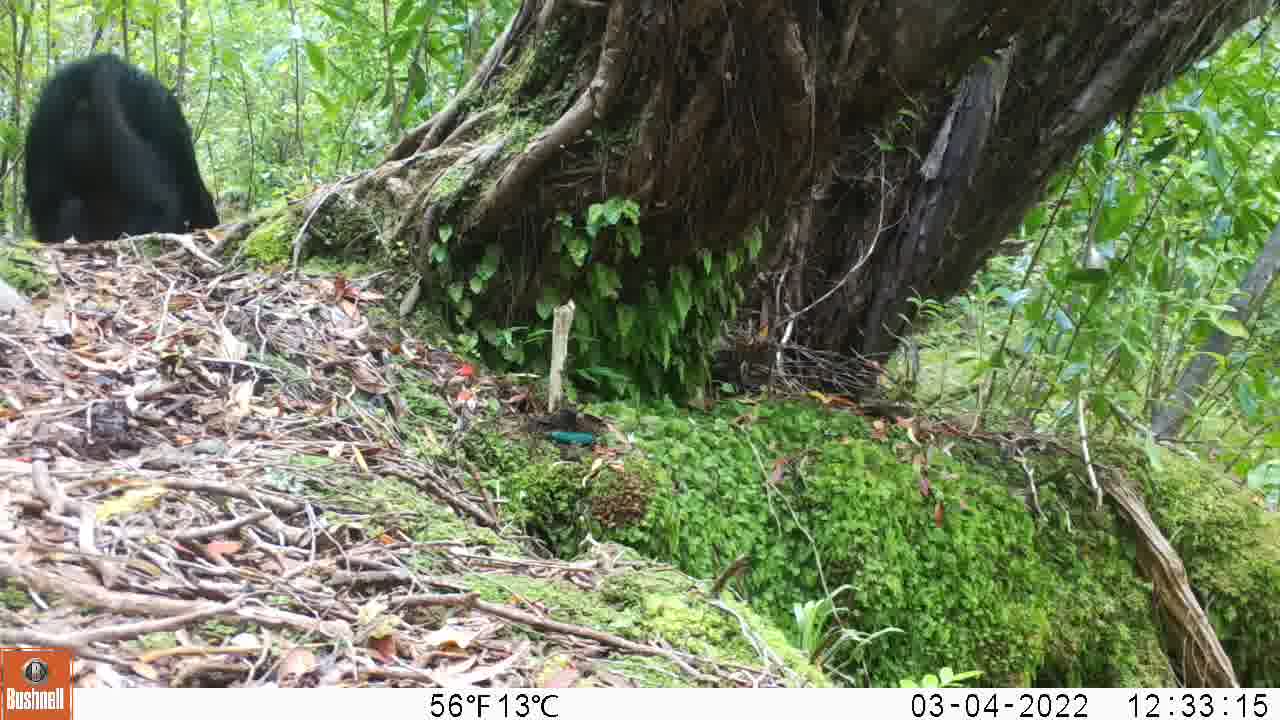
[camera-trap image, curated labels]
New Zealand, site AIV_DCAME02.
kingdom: Animalia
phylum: Chordata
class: Mammalia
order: Artiodactyla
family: Suidae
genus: Sus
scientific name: Sus scrofa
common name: pig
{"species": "pig (Sus scrofa)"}